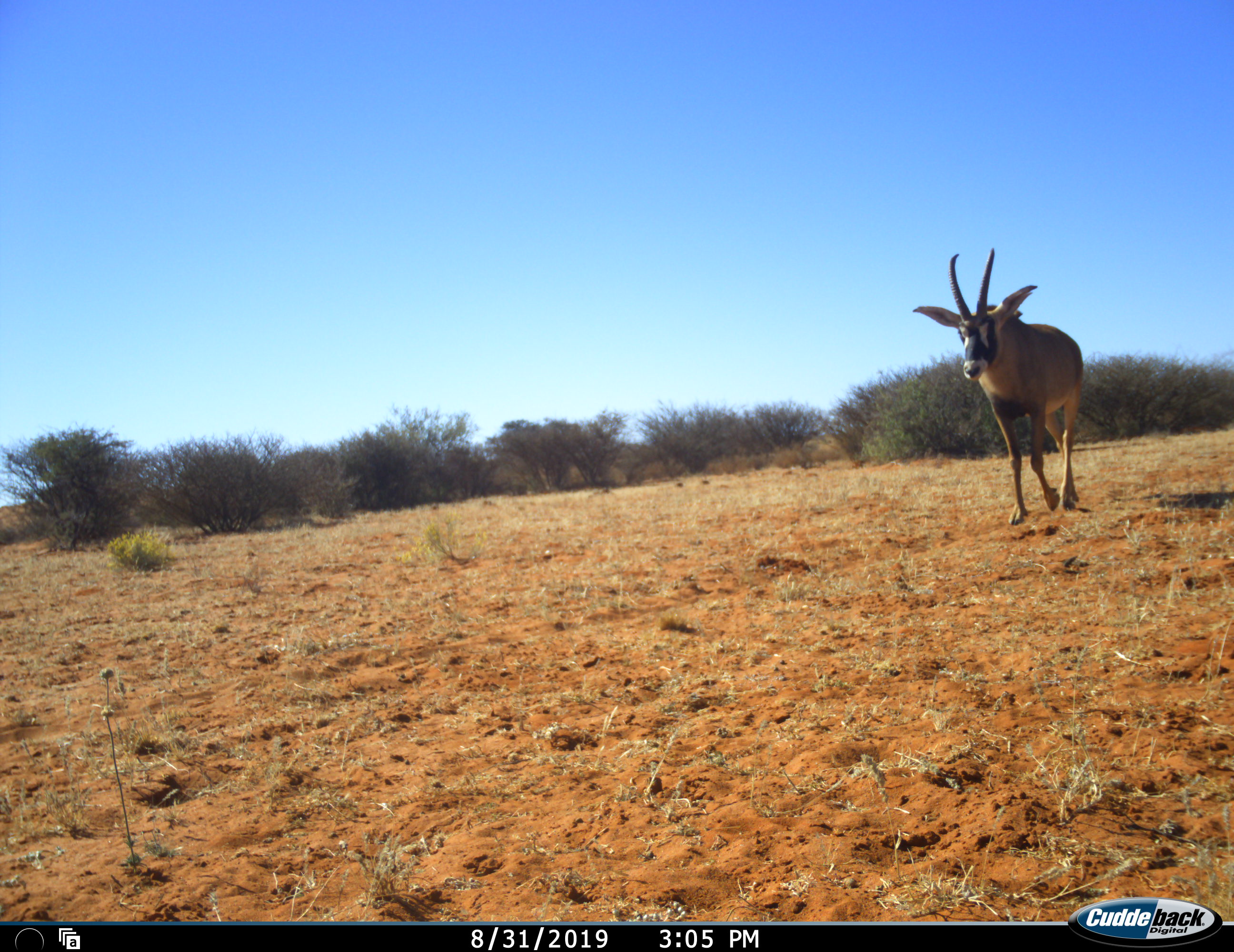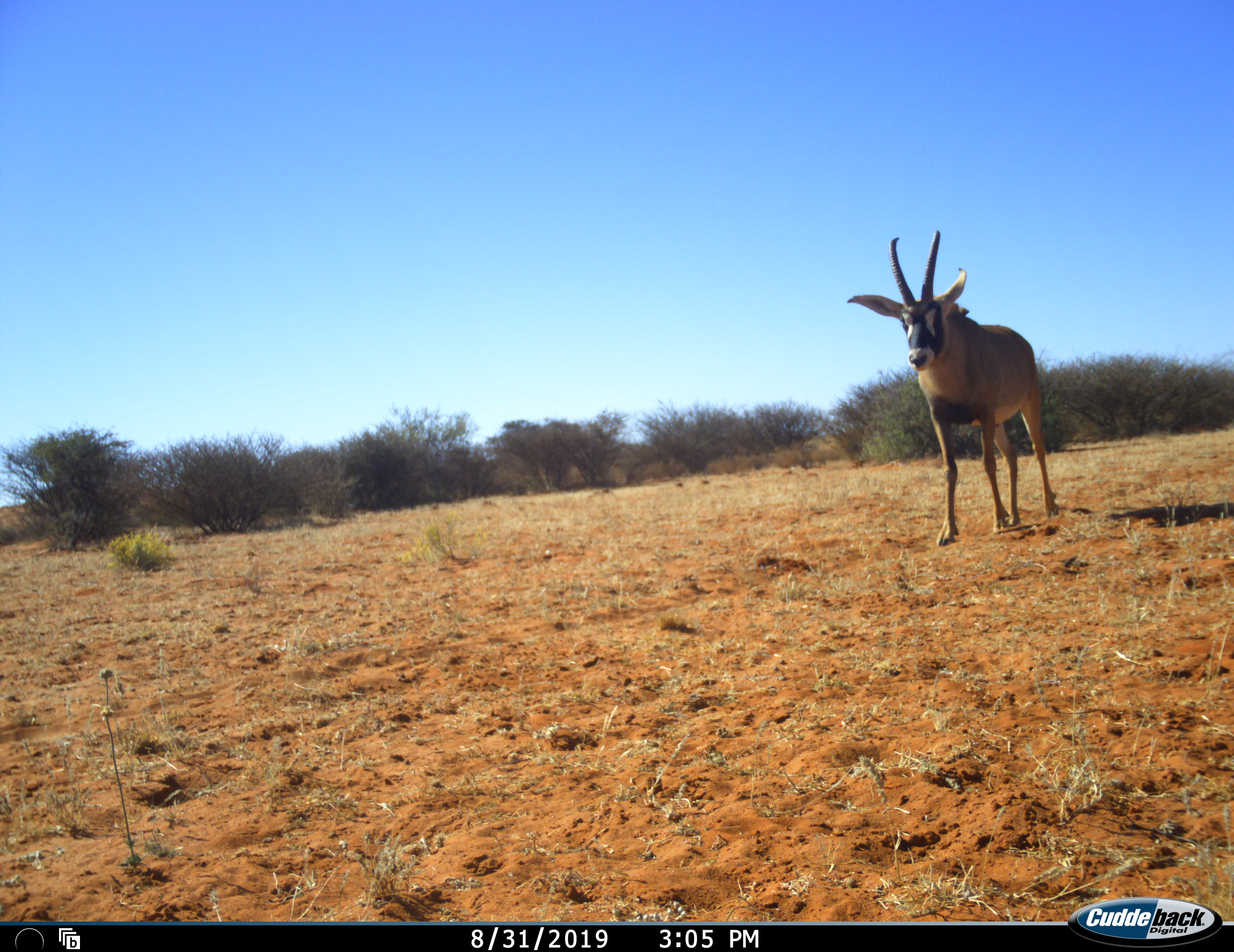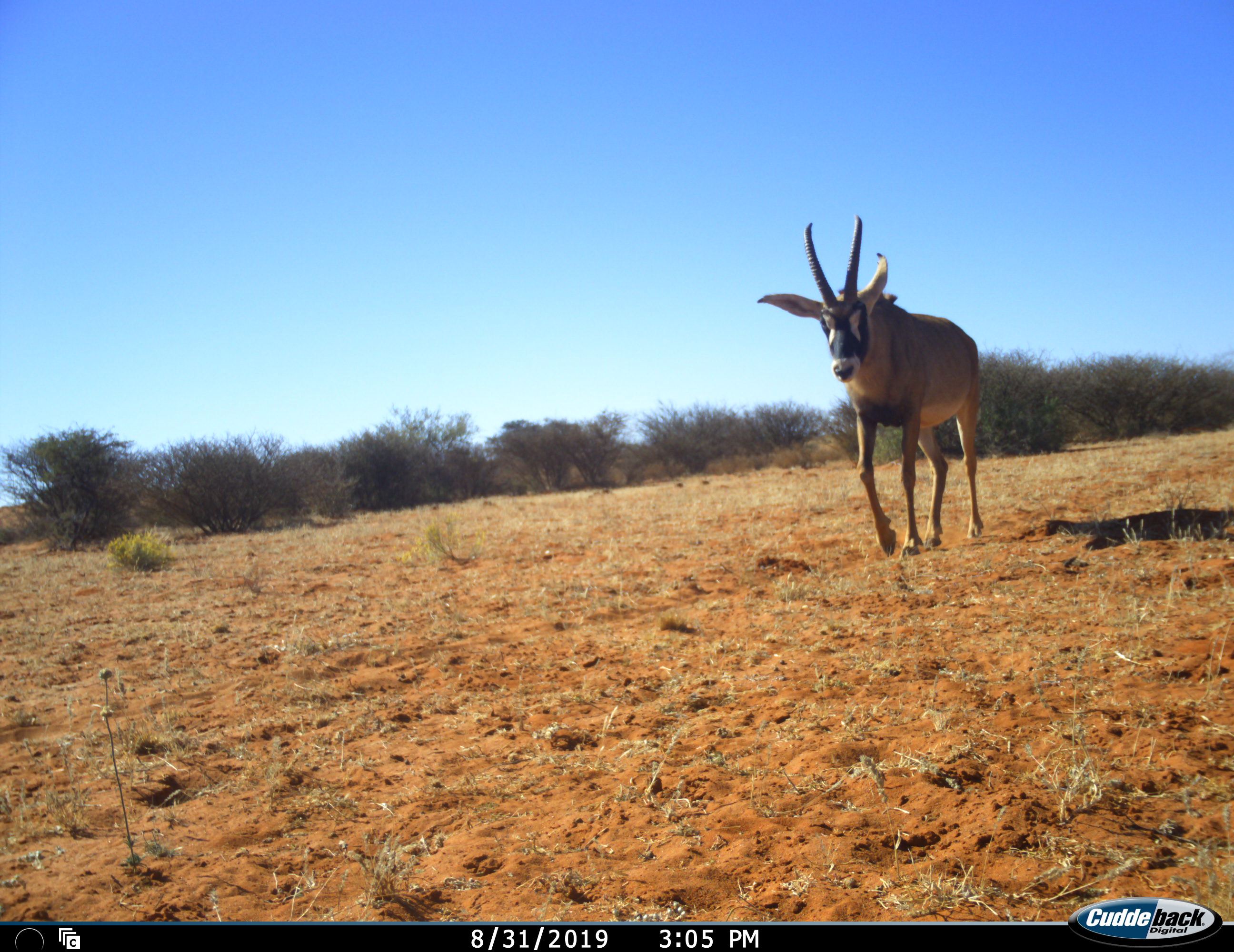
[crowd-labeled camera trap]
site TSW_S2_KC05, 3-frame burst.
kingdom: Animalia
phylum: Chordata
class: Mammalia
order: Artiodactyla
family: Bovidae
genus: Oryx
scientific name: Oryx gazella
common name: gemsbok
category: oryx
Oryx (gemsbok) (Oryx gazella), count 1. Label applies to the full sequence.